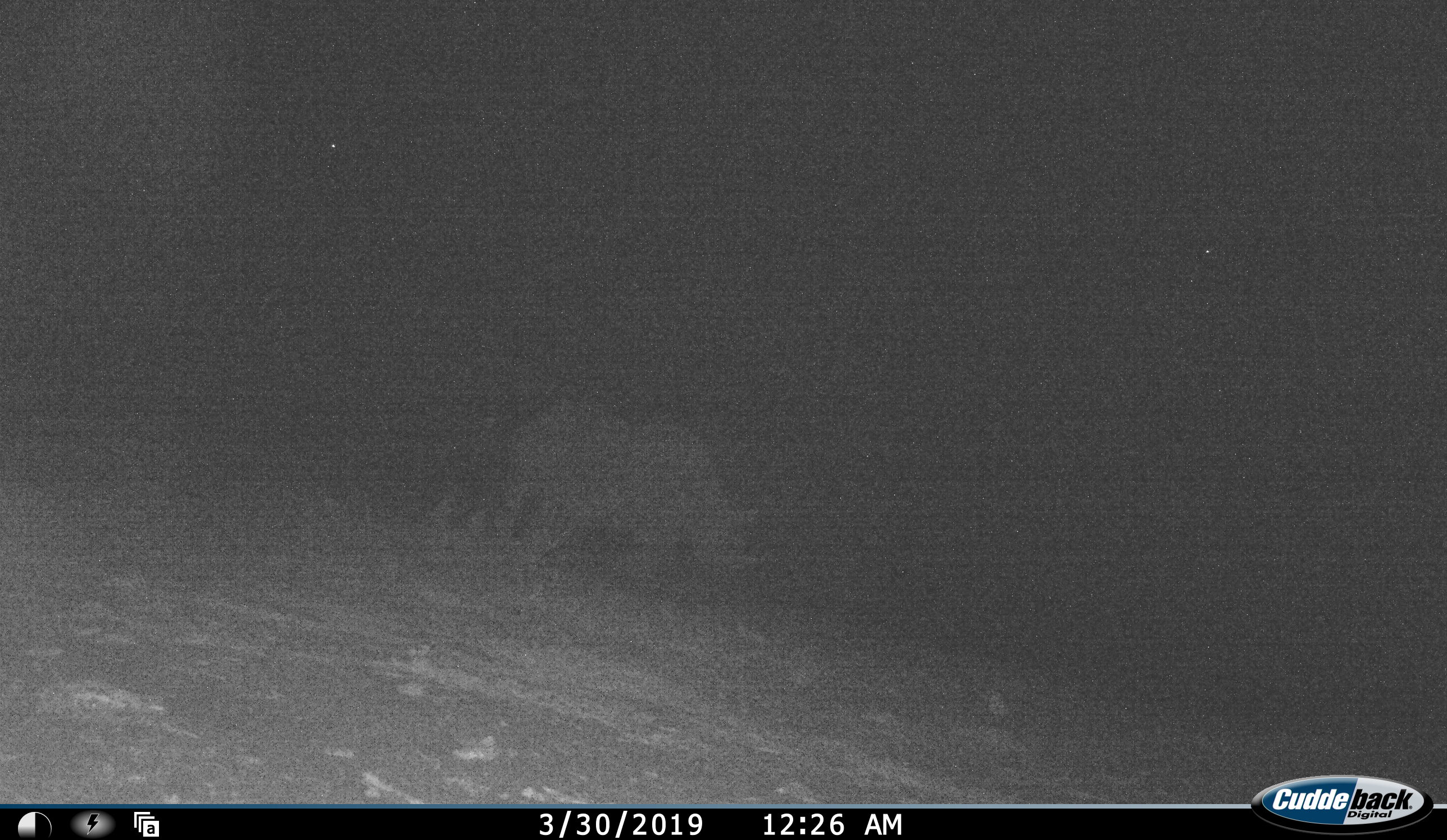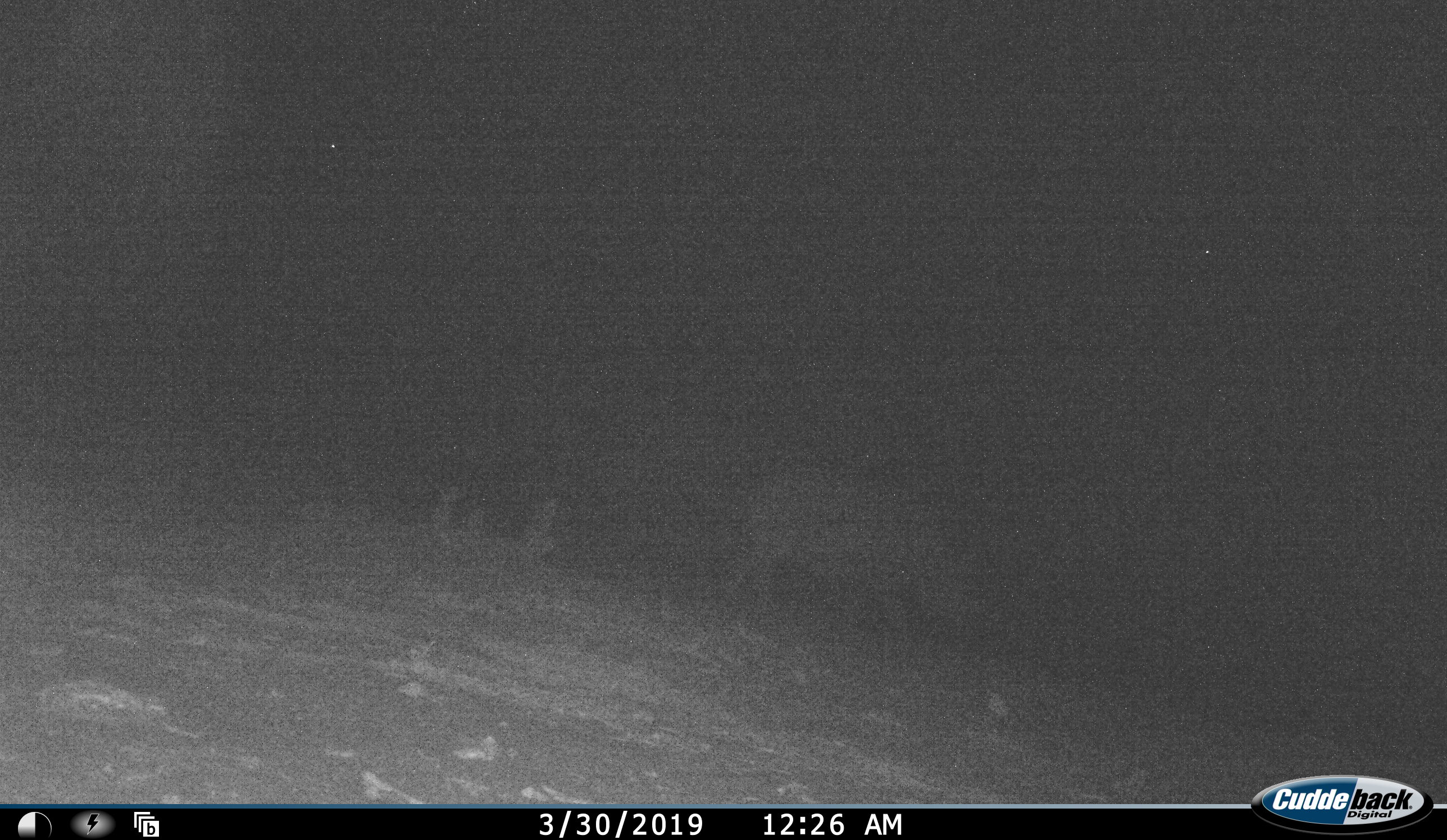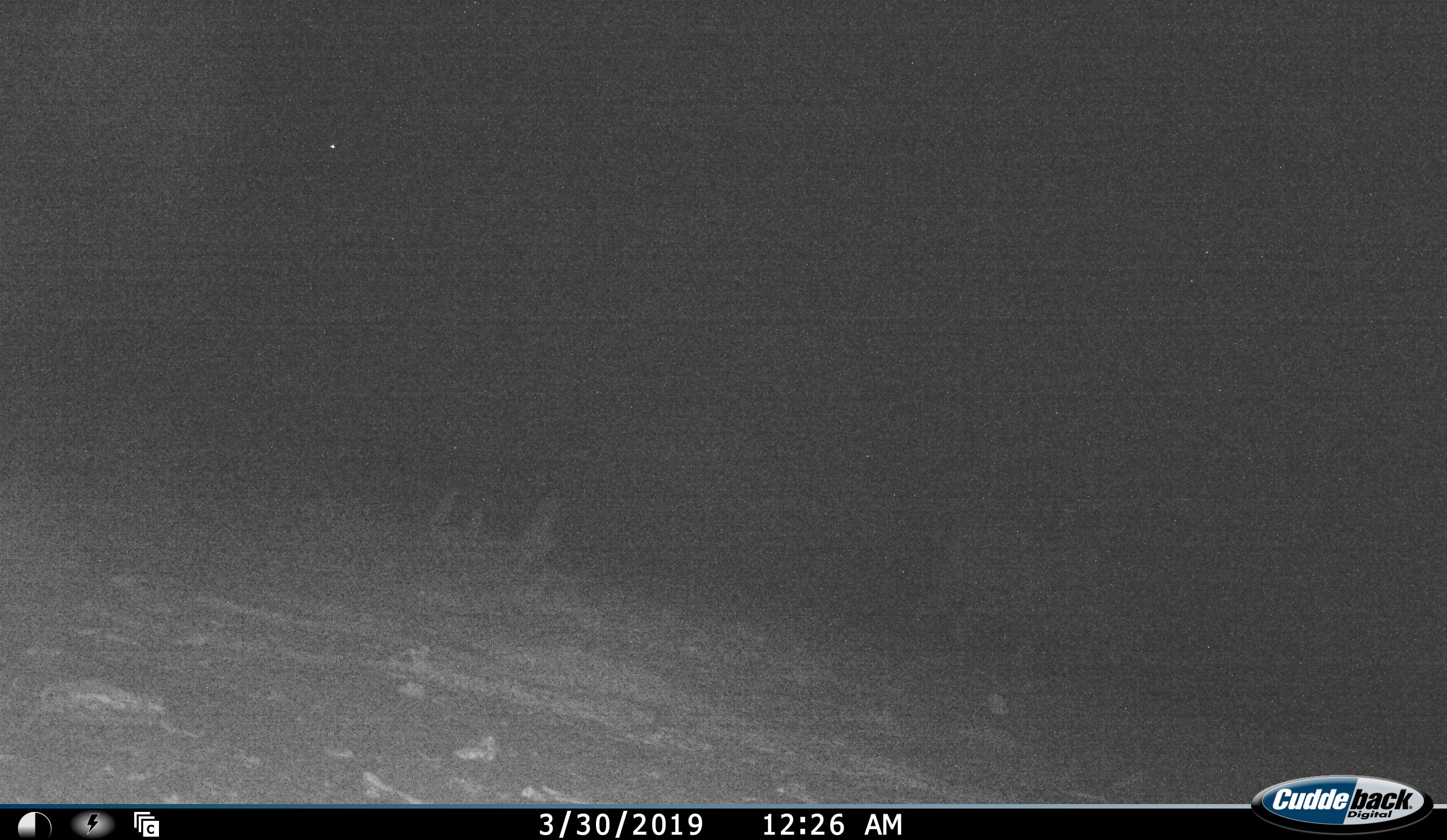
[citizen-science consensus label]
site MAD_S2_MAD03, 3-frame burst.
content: unidentified animal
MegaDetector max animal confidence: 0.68